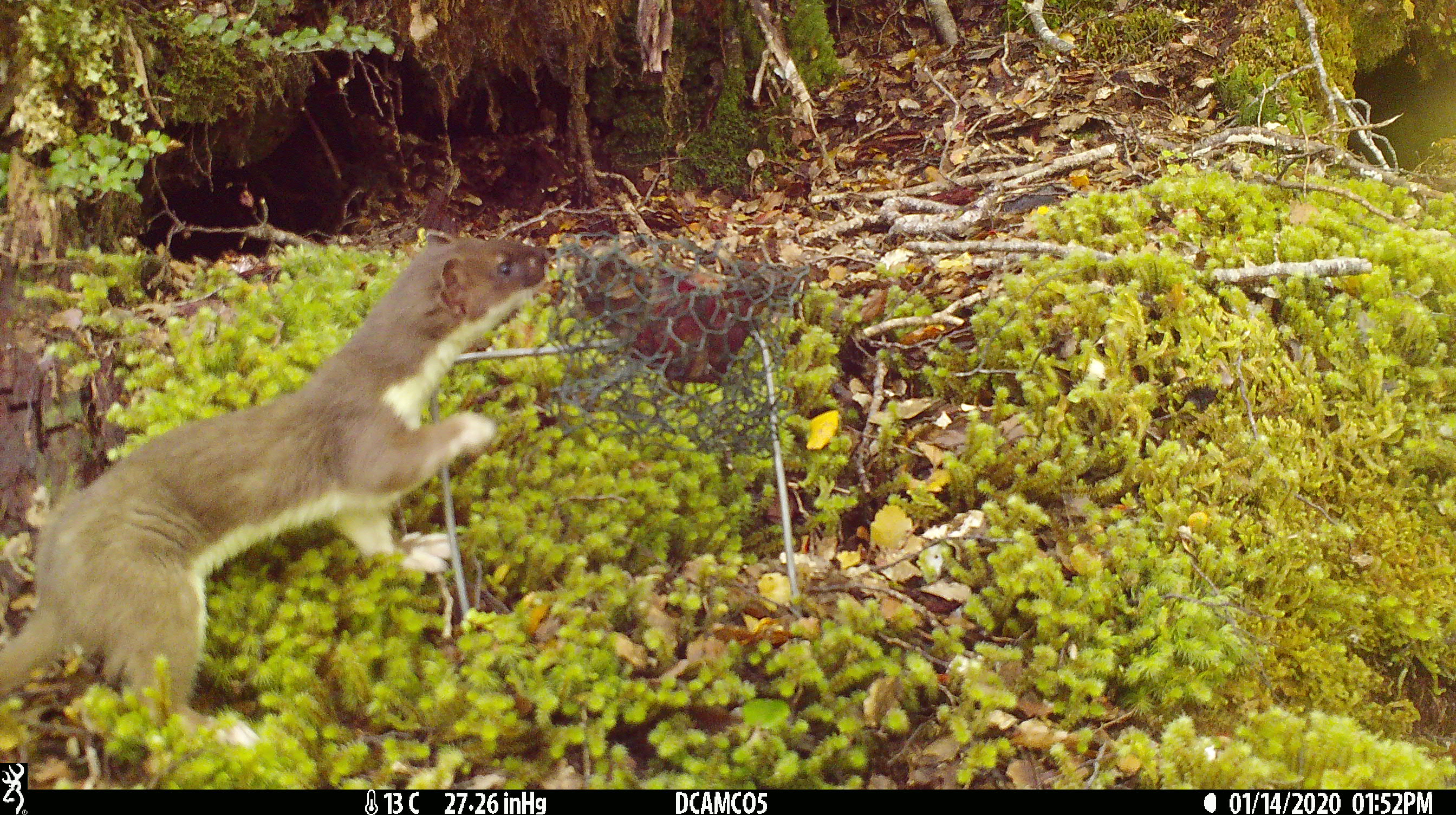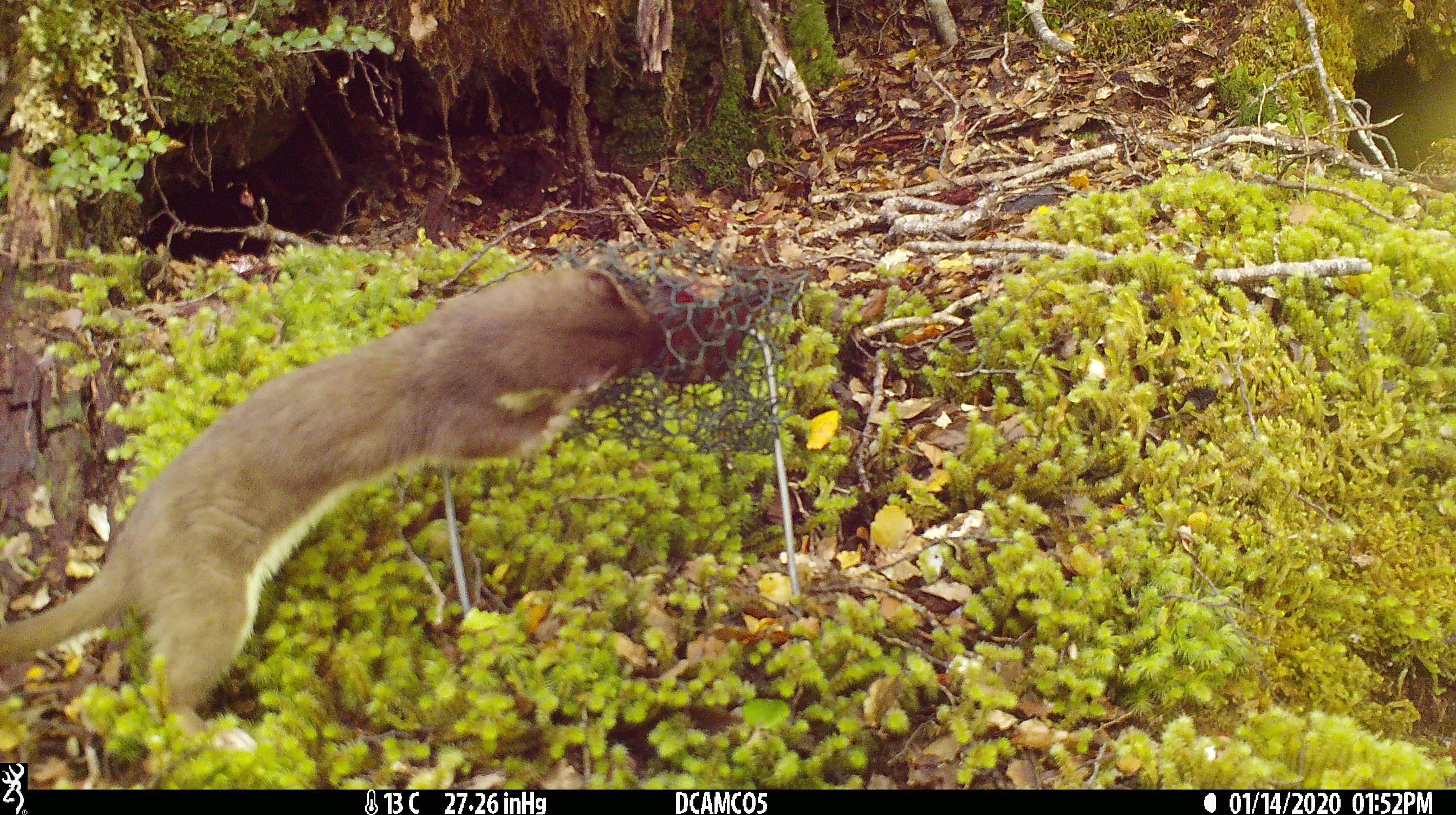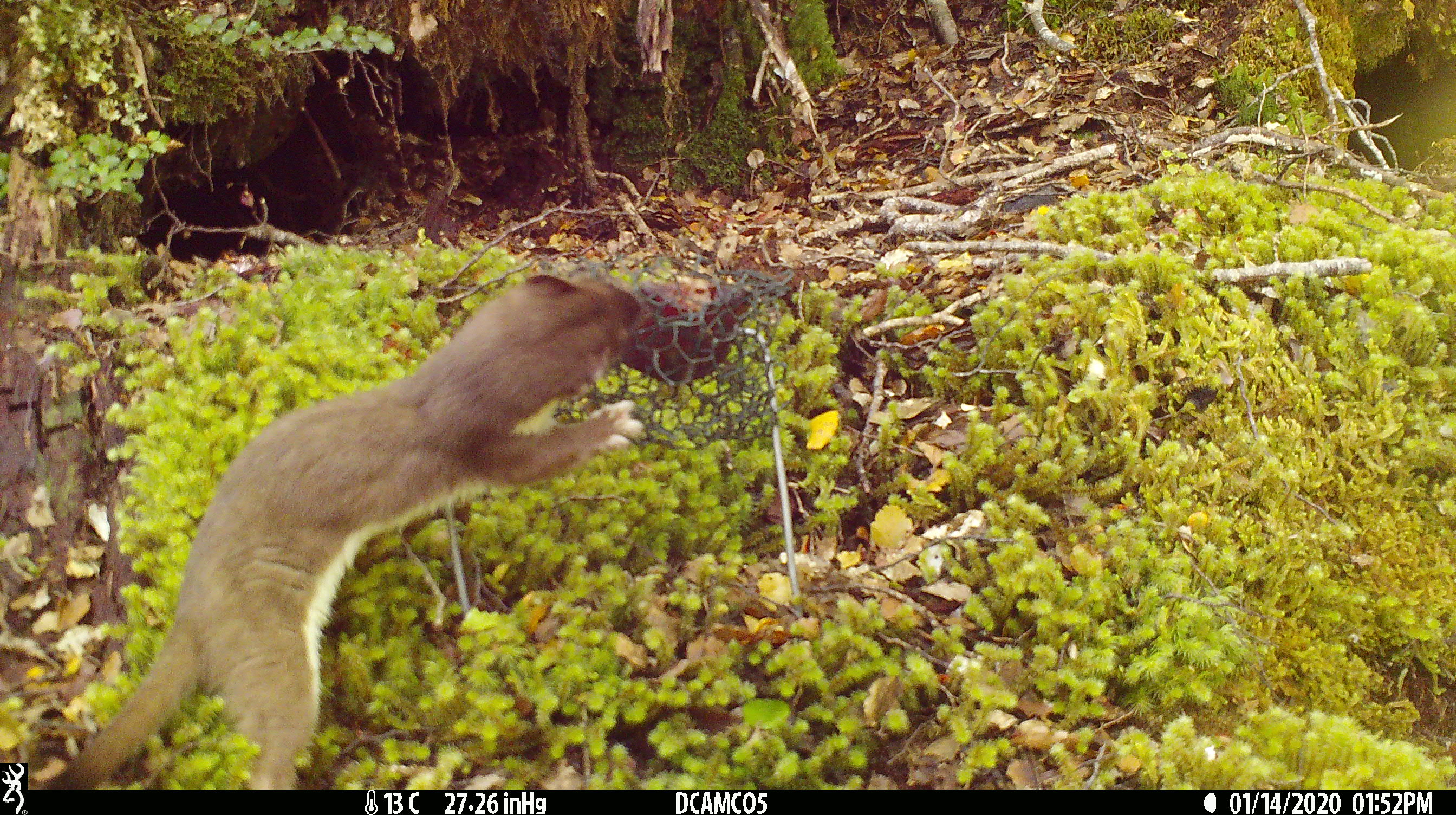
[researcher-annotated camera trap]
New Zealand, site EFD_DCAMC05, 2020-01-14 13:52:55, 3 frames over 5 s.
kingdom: Animalia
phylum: Chordata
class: Mammalia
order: Carnivora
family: Mustelidae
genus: Mustela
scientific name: Mustela erminea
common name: stoat